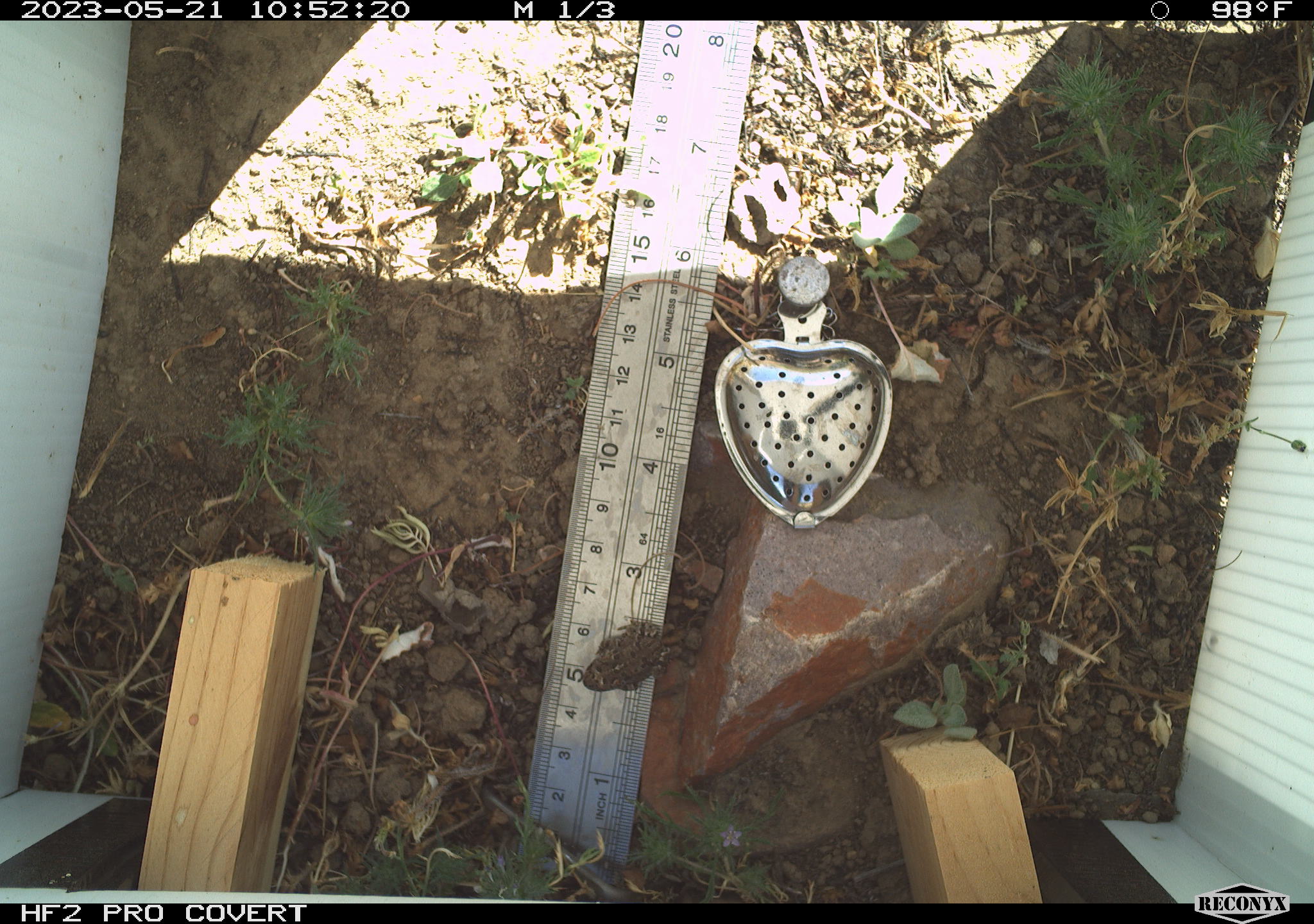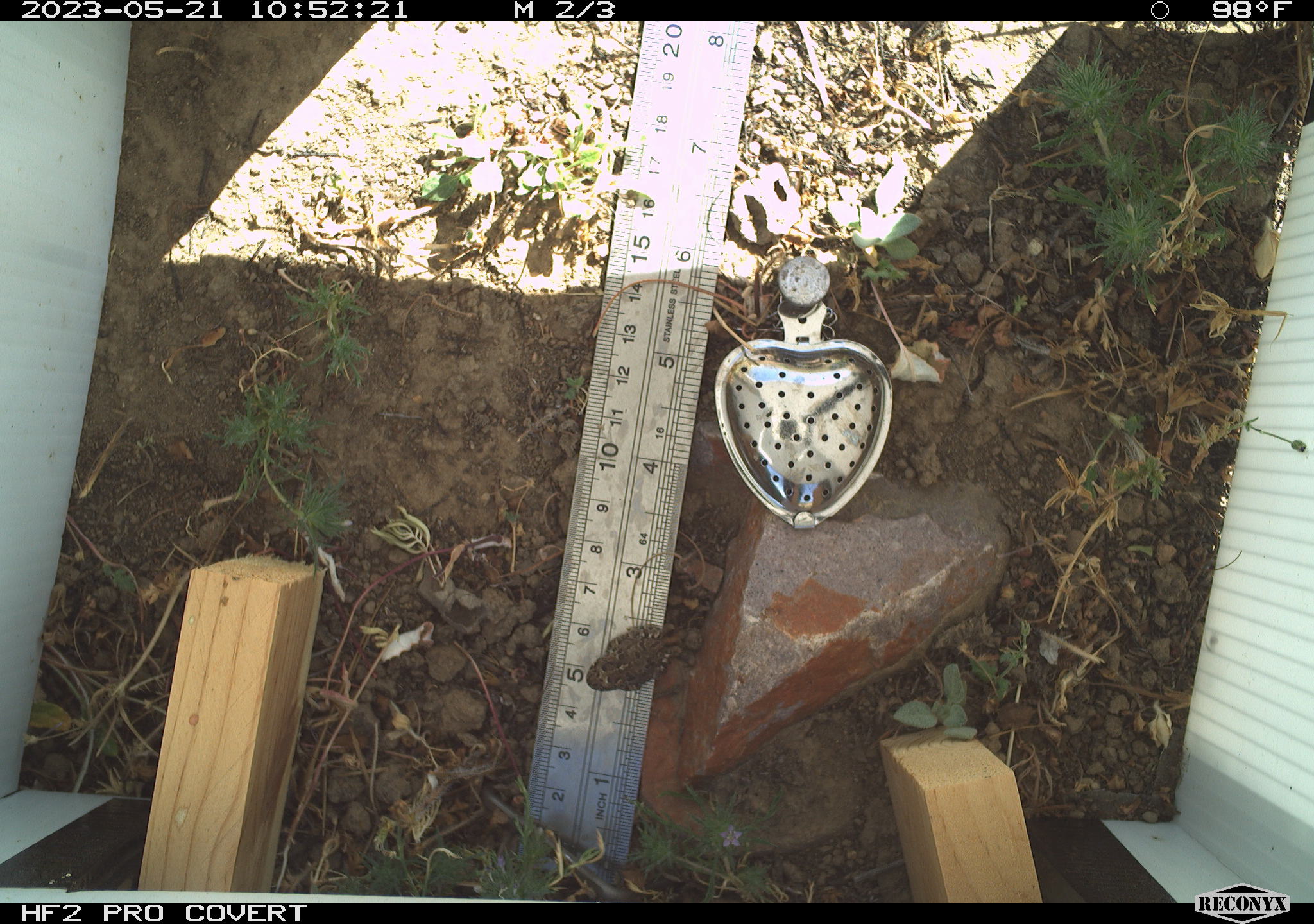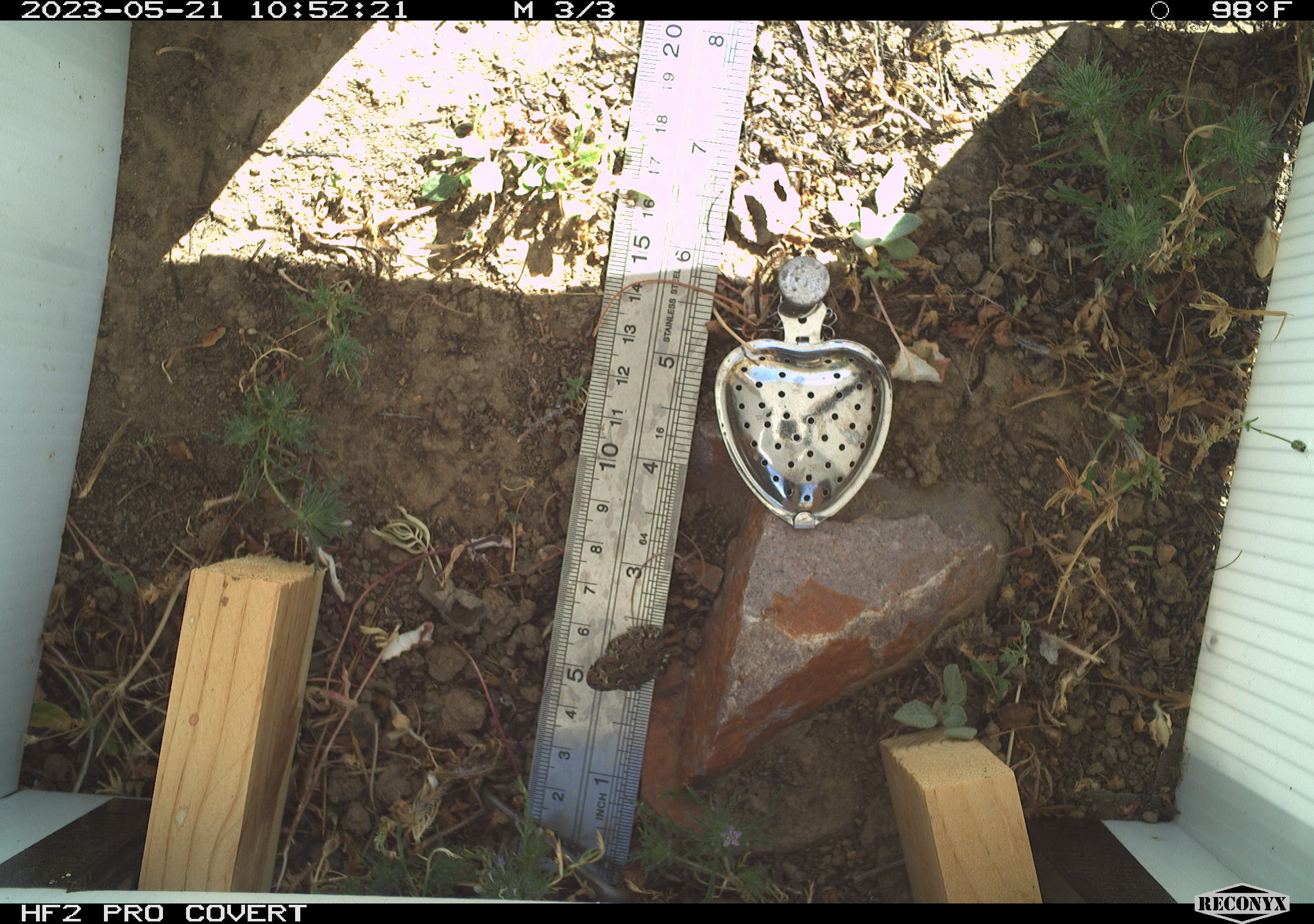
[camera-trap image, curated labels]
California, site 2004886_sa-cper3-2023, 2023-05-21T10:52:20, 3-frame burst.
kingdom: Animalia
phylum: Chordata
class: Amphibia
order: Anura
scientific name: Anura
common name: frogs